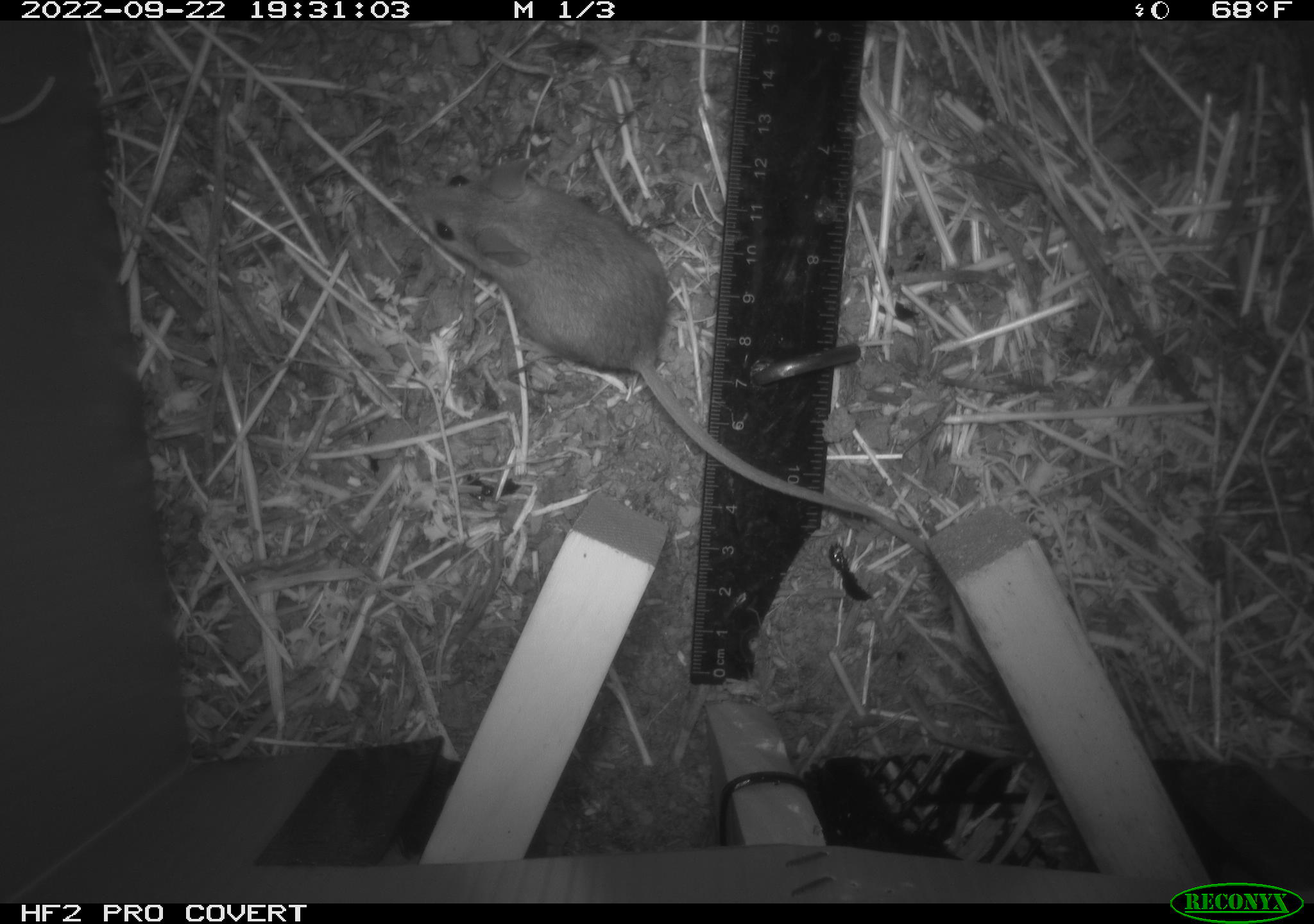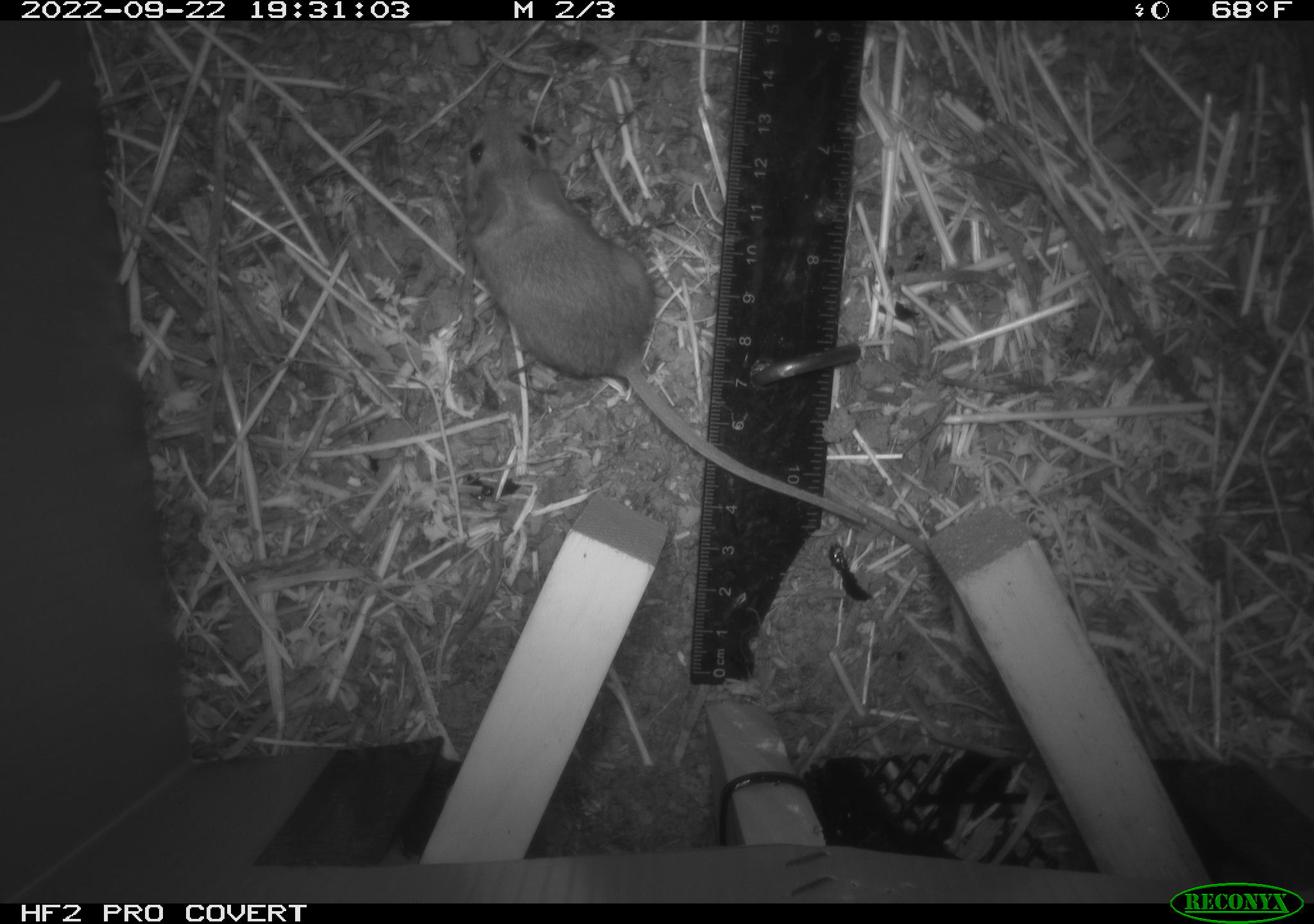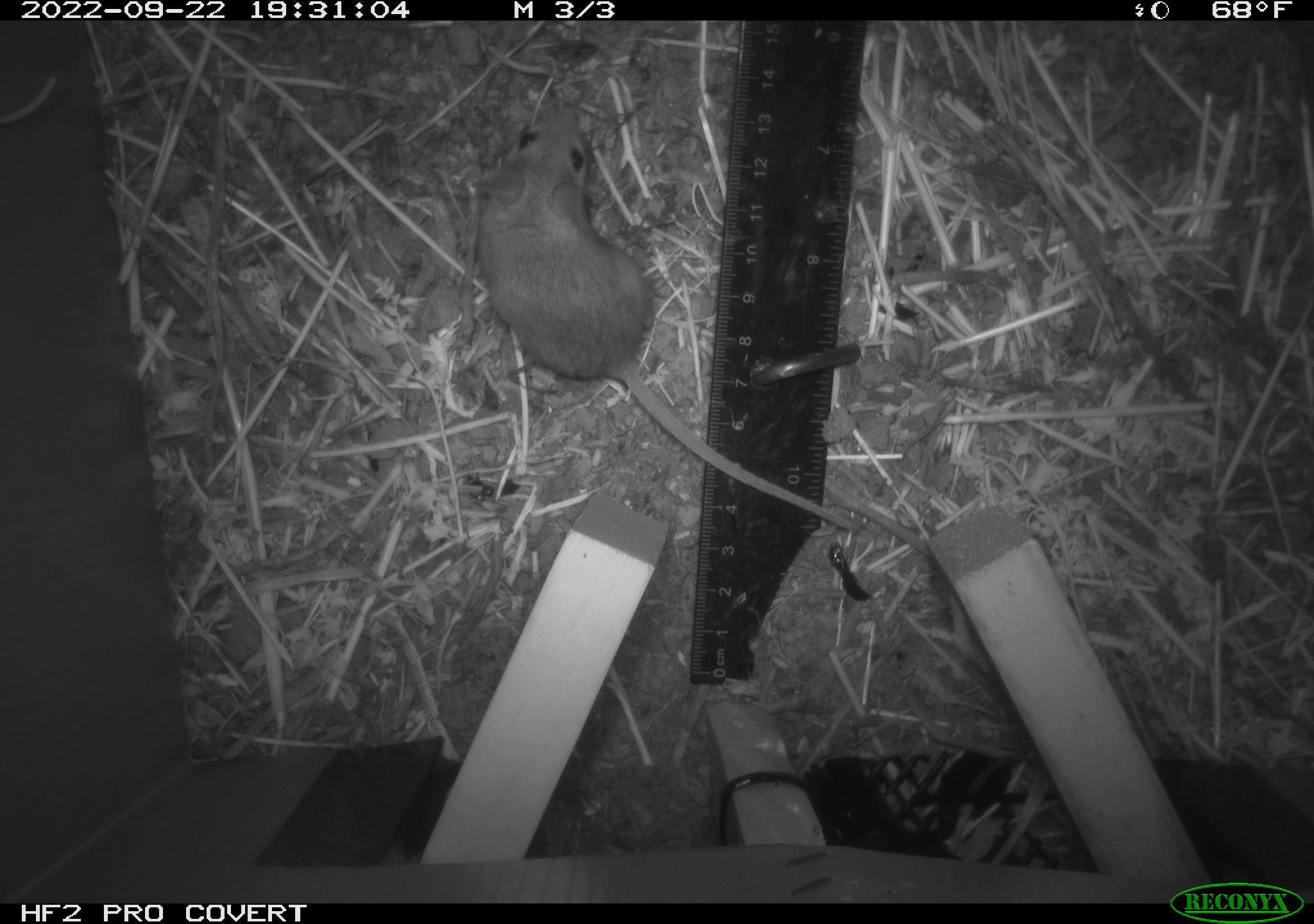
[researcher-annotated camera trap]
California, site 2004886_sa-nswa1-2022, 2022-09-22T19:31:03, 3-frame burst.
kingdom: Animalia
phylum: Chordata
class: Mammalia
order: Rodentia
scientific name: Rodentia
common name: rodent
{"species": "rodent (Rodentia)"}